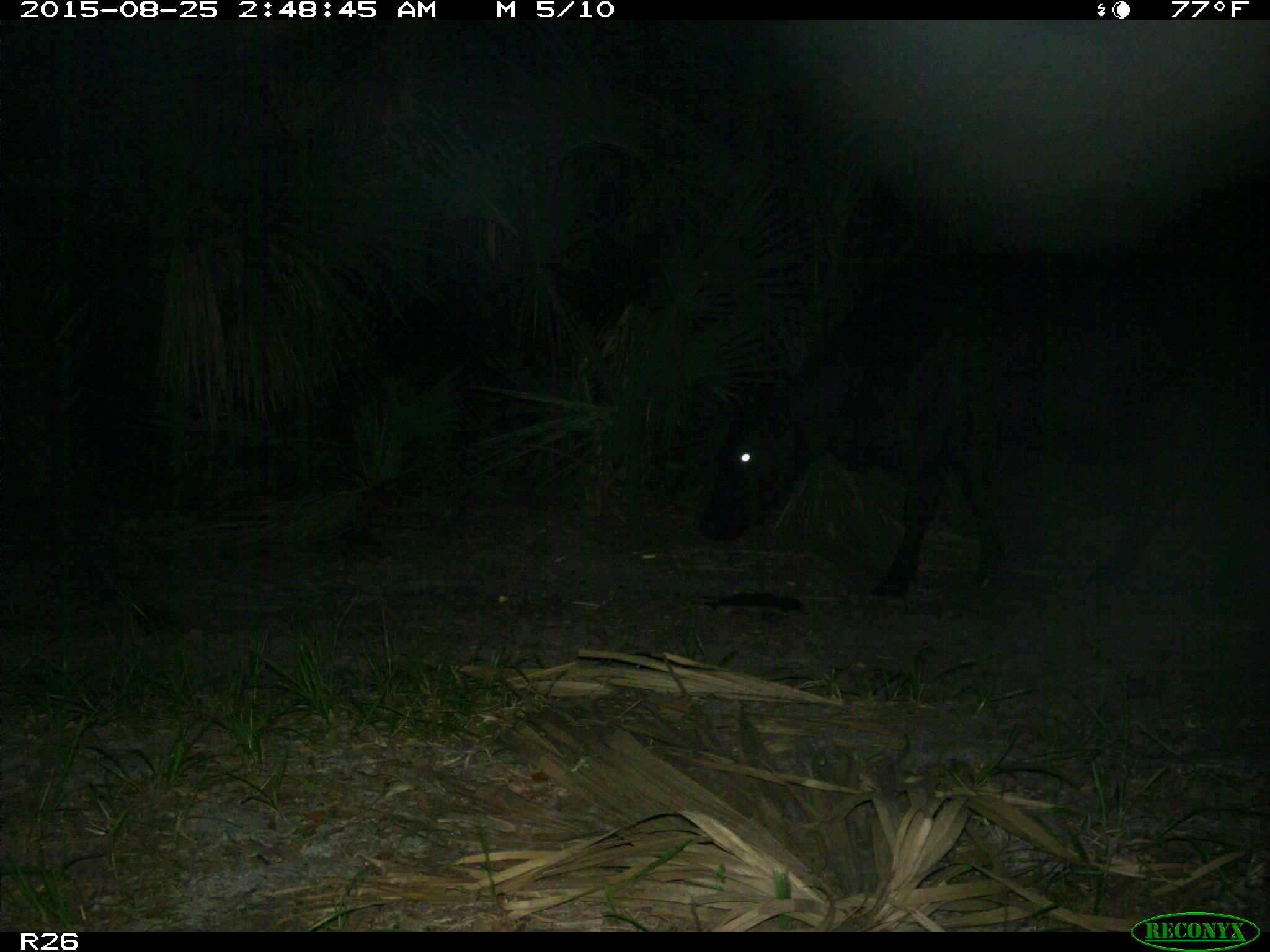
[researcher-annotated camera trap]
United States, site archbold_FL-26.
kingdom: Animalia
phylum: Chordata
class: Mammalia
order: Artiodactyla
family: Bovidae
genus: Bos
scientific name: Bos taurus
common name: domestic cow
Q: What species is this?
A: Bos taurus (domestic cow).